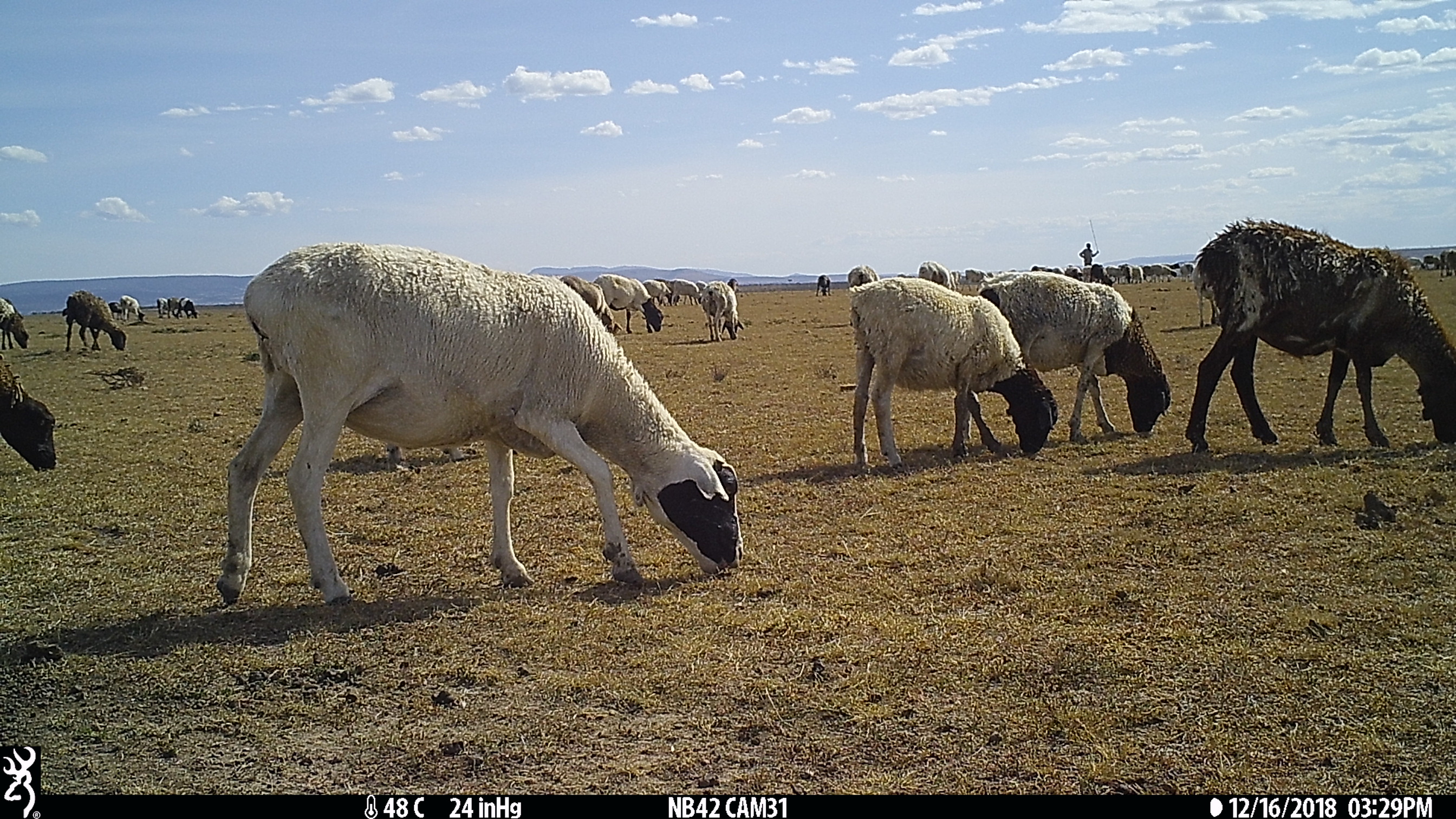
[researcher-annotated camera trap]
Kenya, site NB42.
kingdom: Animalia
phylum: Chordata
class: Mammalia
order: Artiodactyla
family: Bovidae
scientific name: Bovidae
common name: sheep or goat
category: shoat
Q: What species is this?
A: Shoat (sheep or goat) (Bovidae).